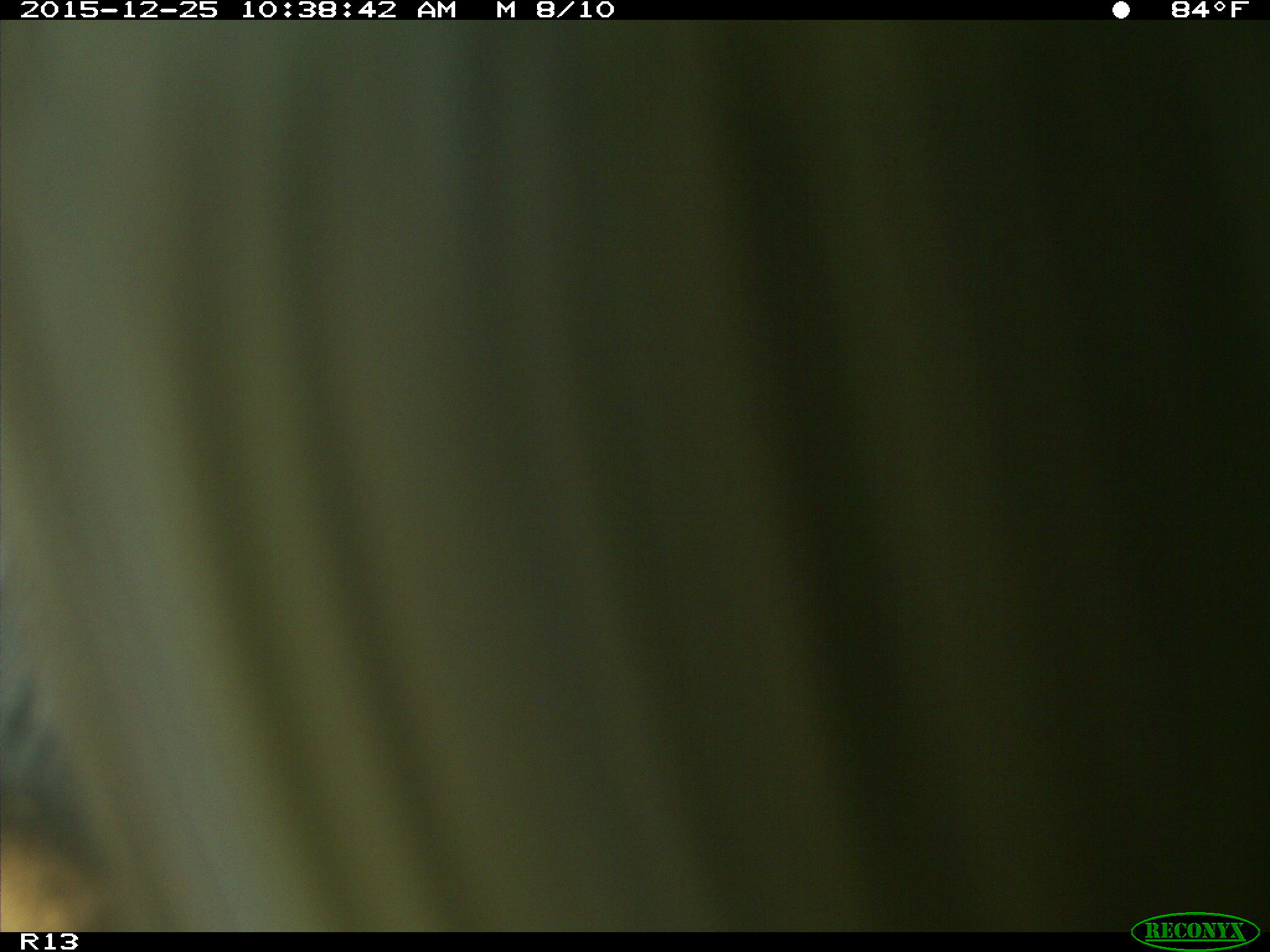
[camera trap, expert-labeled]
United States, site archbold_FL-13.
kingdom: Animalia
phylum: Chordata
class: Mammalia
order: Artiodactyla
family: Bovidae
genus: Bos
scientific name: Bos taurus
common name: domestic cow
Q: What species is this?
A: Bos taurus (domestic cow).